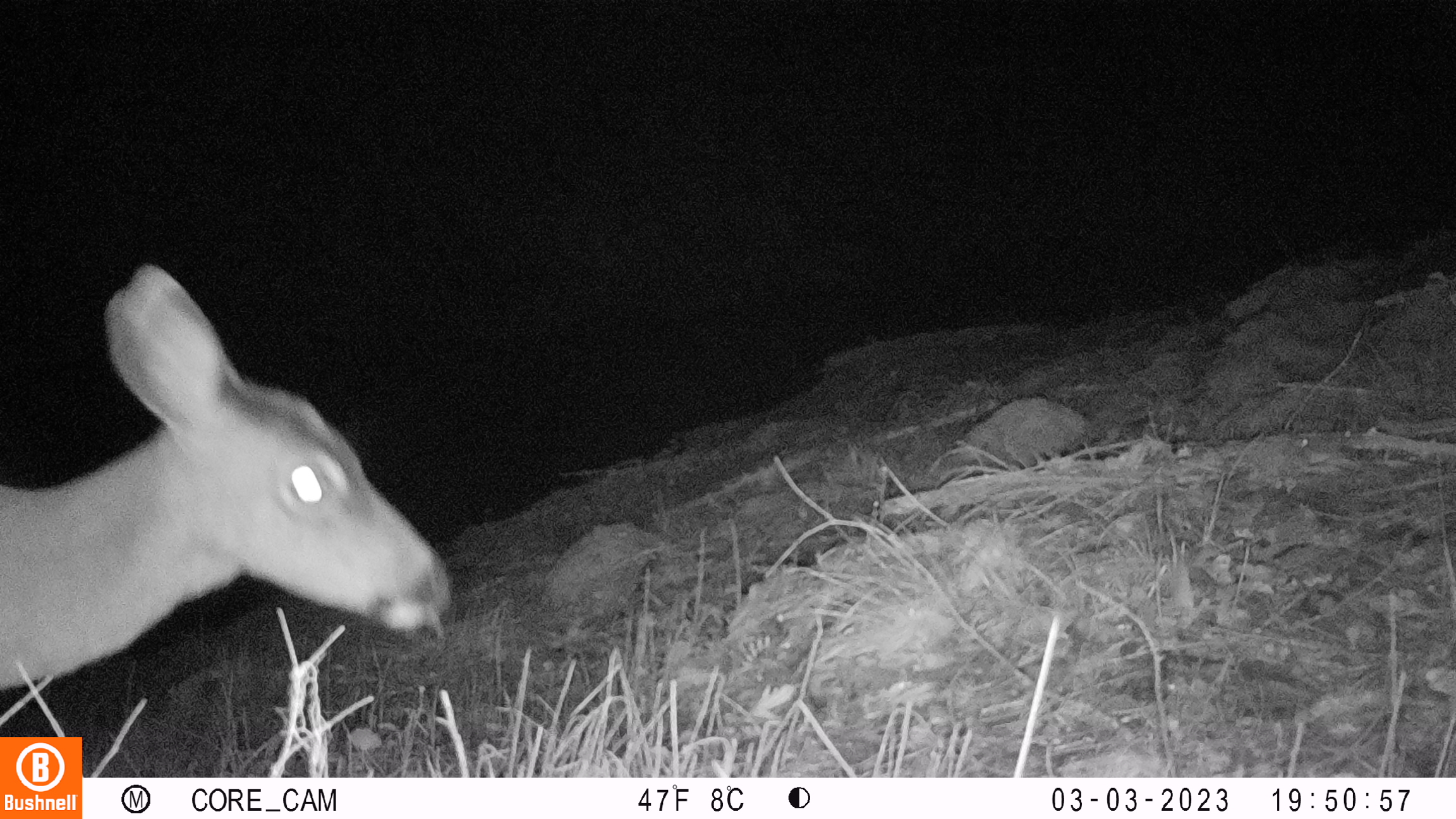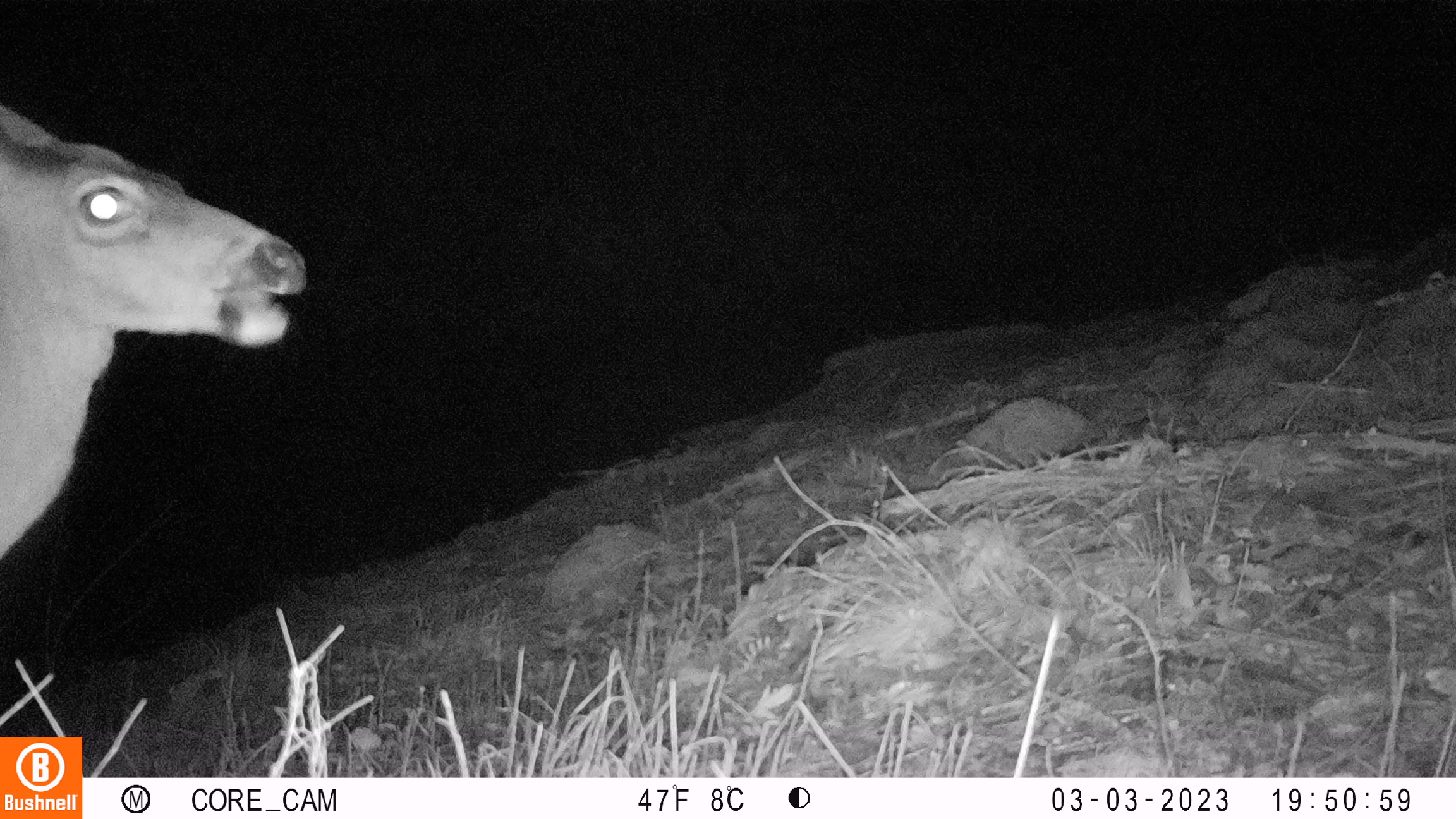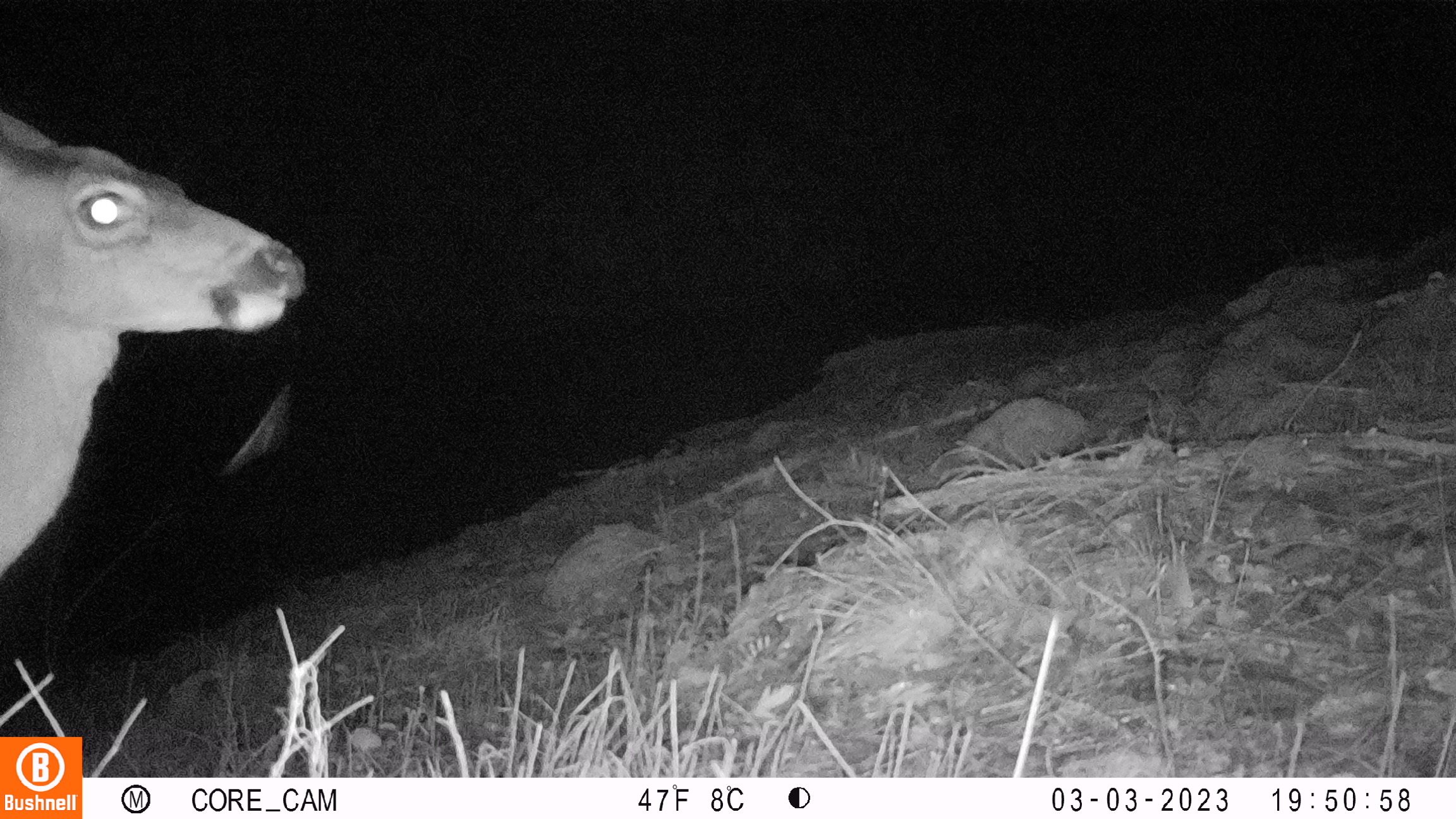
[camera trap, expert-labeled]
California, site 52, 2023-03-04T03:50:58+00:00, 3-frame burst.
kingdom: Animalia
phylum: Chordata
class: Mammalia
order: Artiodactyla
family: Cervidae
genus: Odocoileus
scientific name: Odocoileus hemionus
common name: mule deer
Mule deer (Odocoileus hemionus).